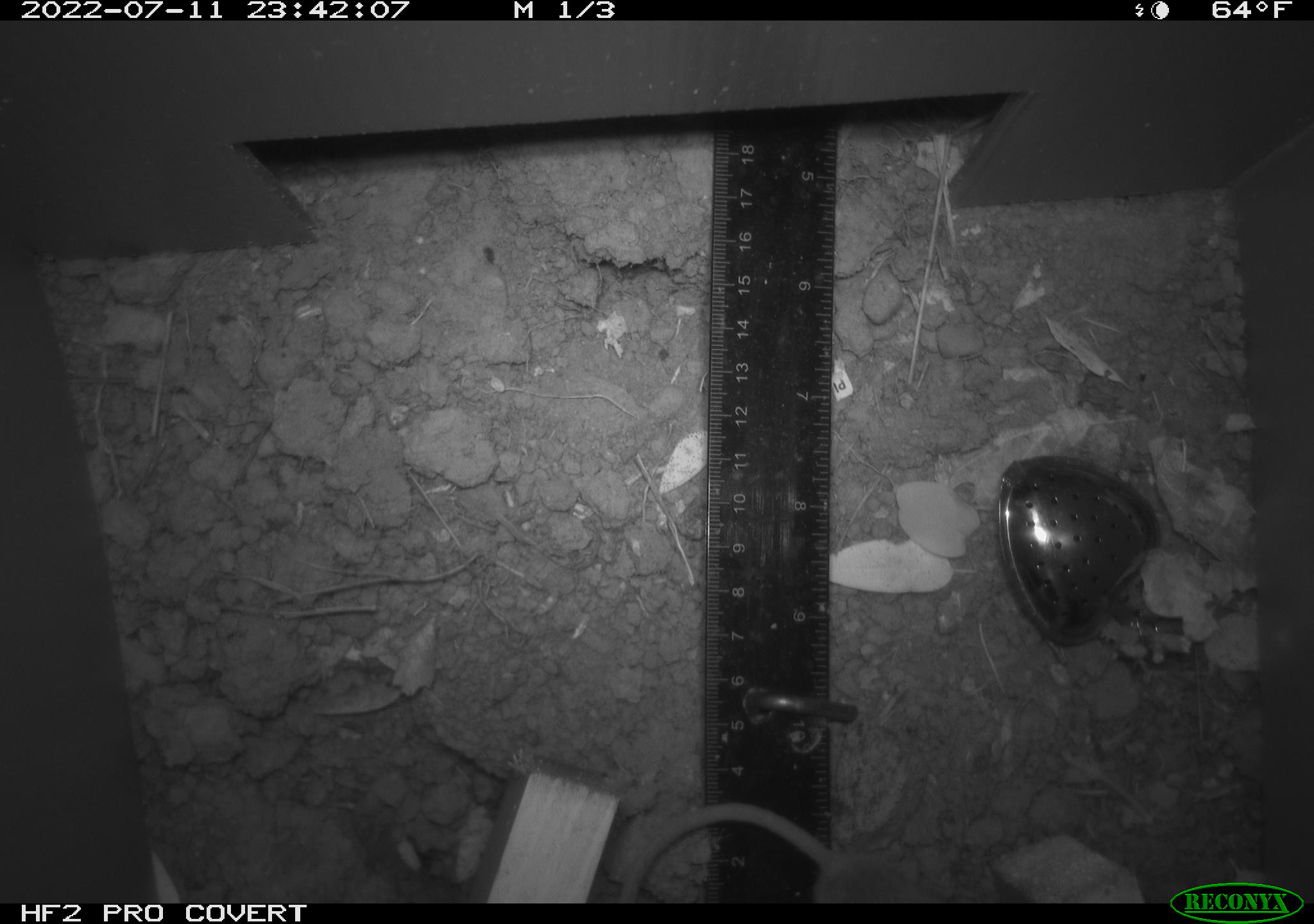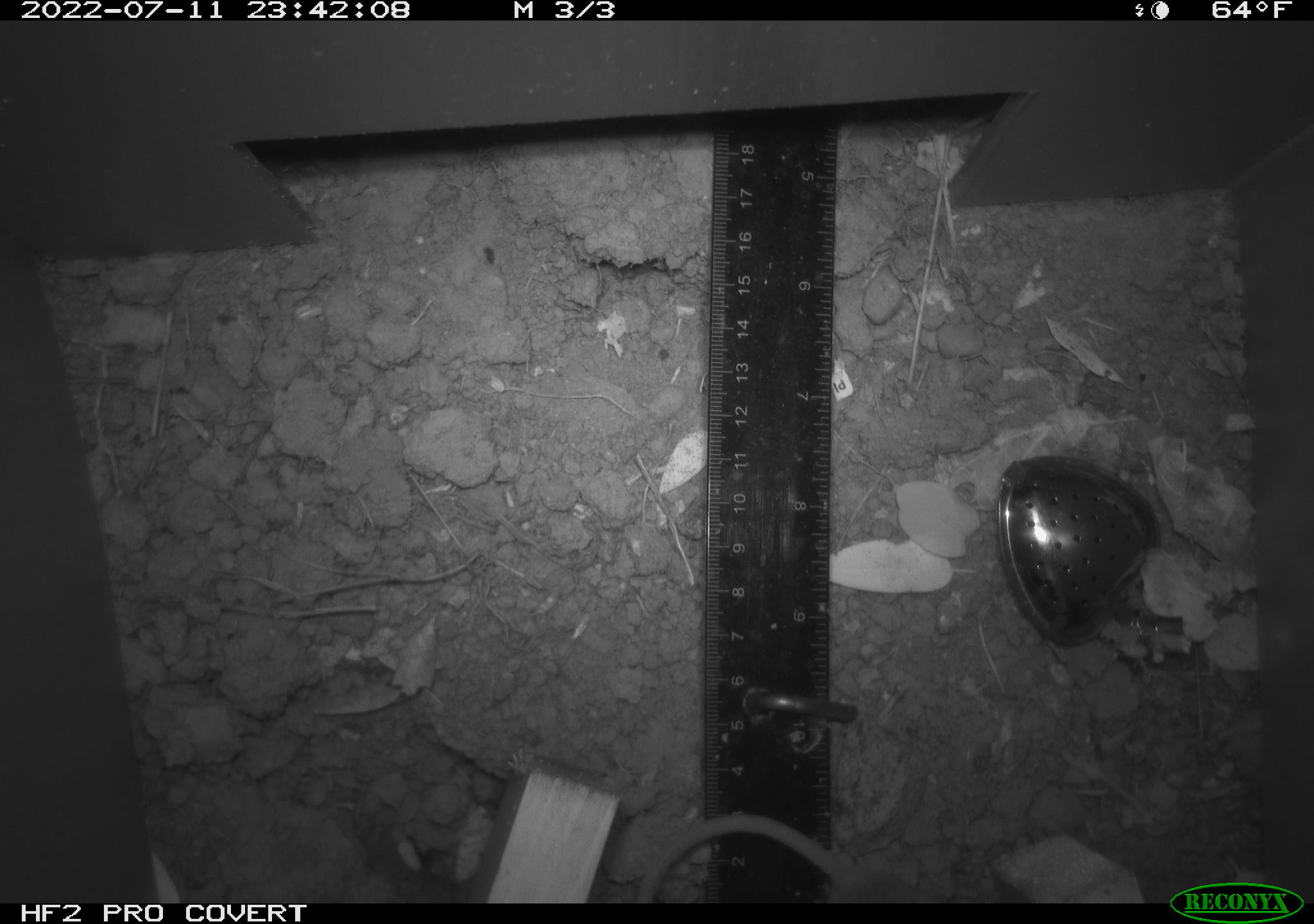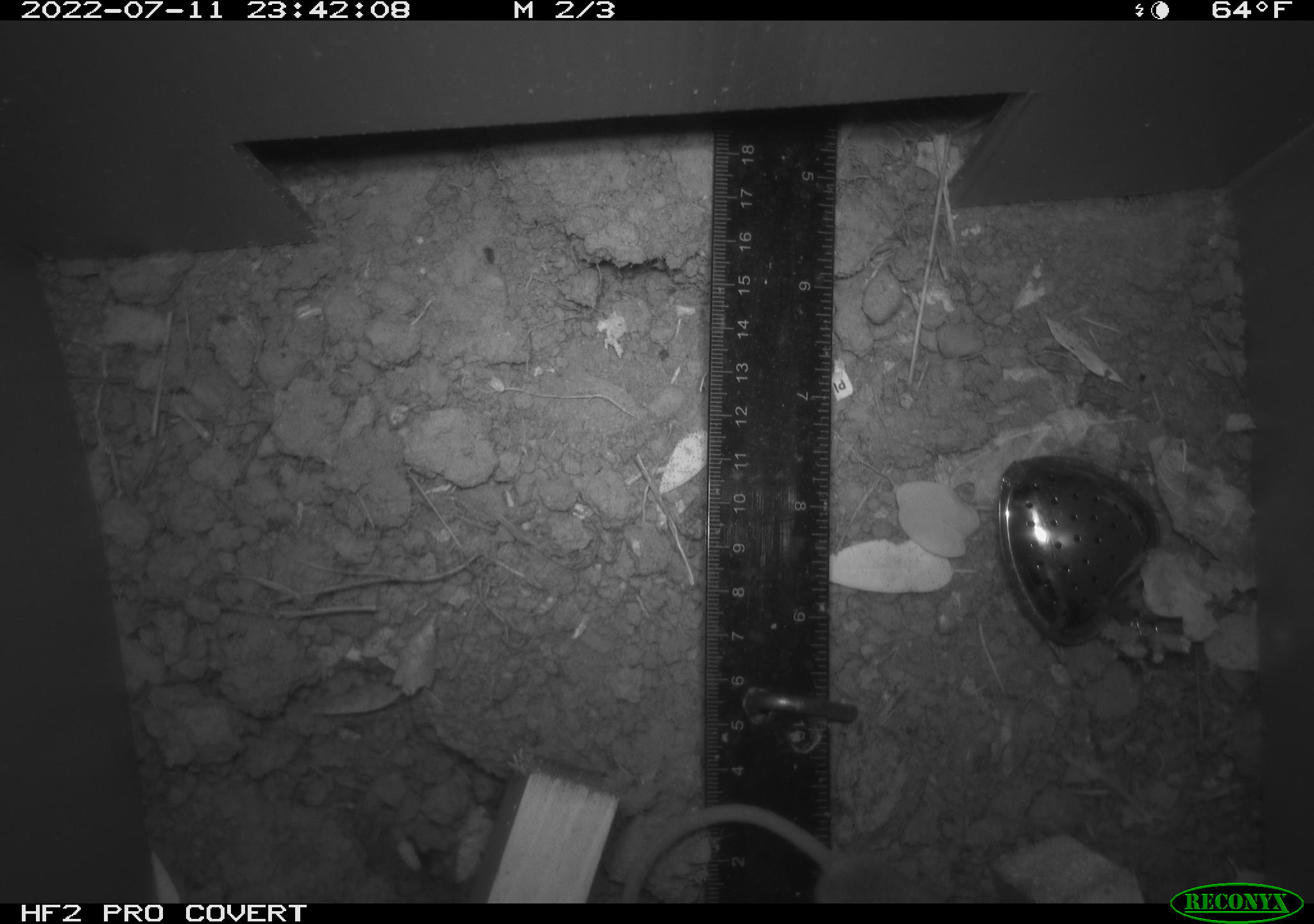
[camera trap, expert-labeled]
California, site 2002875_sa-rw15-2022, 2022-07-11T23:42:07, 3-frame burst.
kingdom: Animalia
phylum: Chordata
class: Mammalia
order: Rodentia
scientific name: Rodentia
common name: rodent